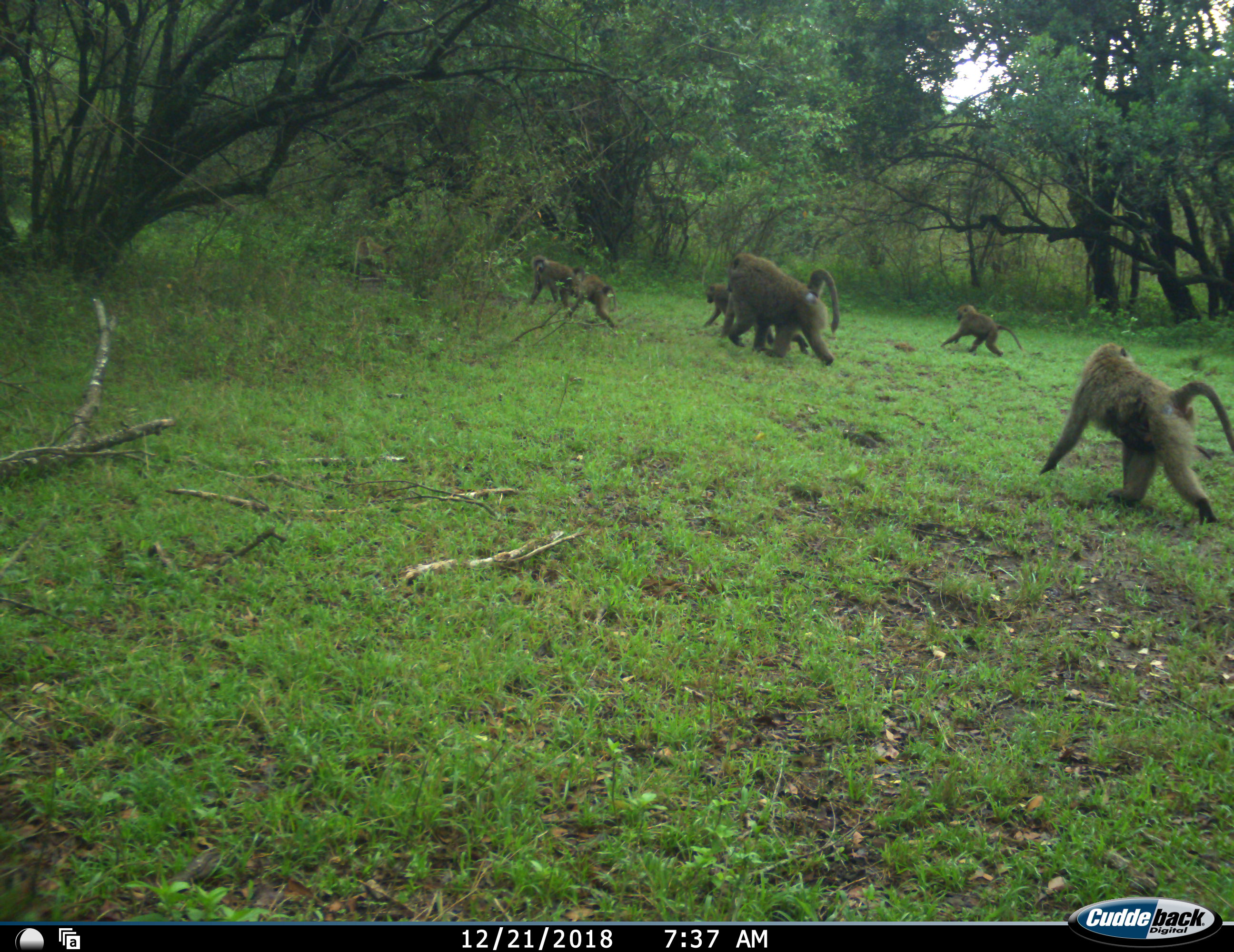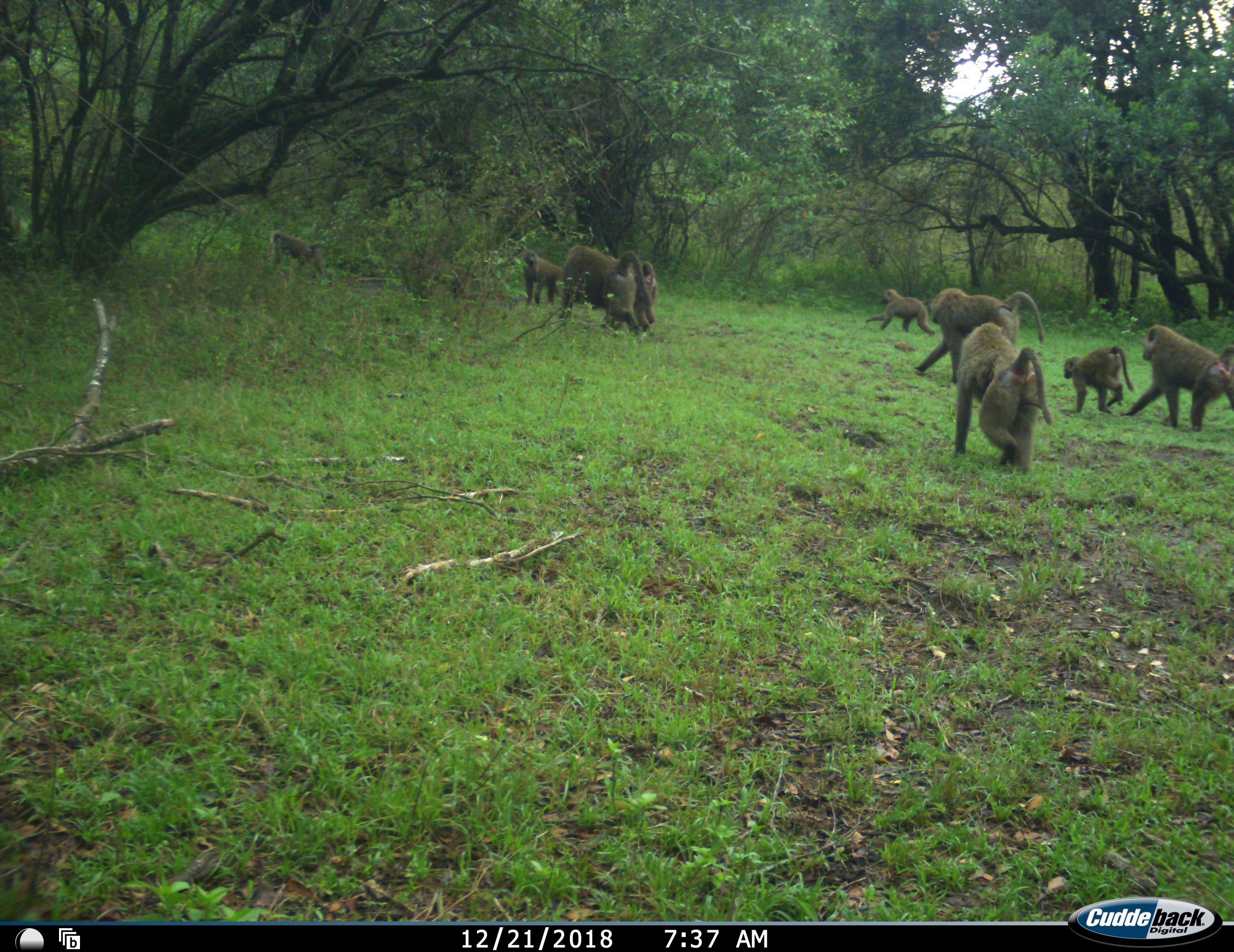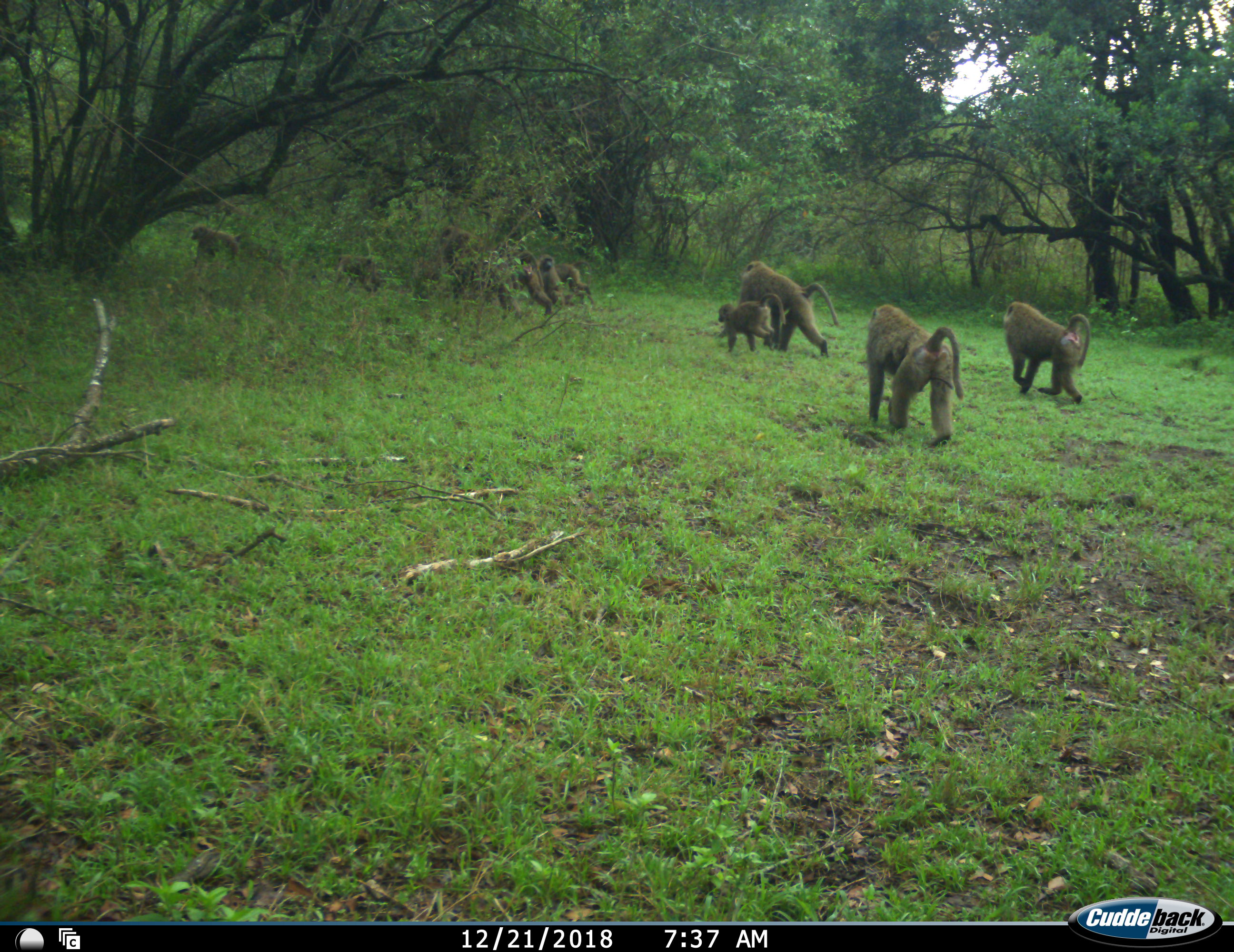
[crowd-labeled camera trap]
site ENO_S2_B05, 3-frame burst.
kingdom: Animalia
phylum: Chordata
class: Mammalia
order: Primates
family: Cercopithecidae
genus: Papio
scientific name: Papio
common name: baboon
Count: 11-50.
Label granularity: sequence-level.